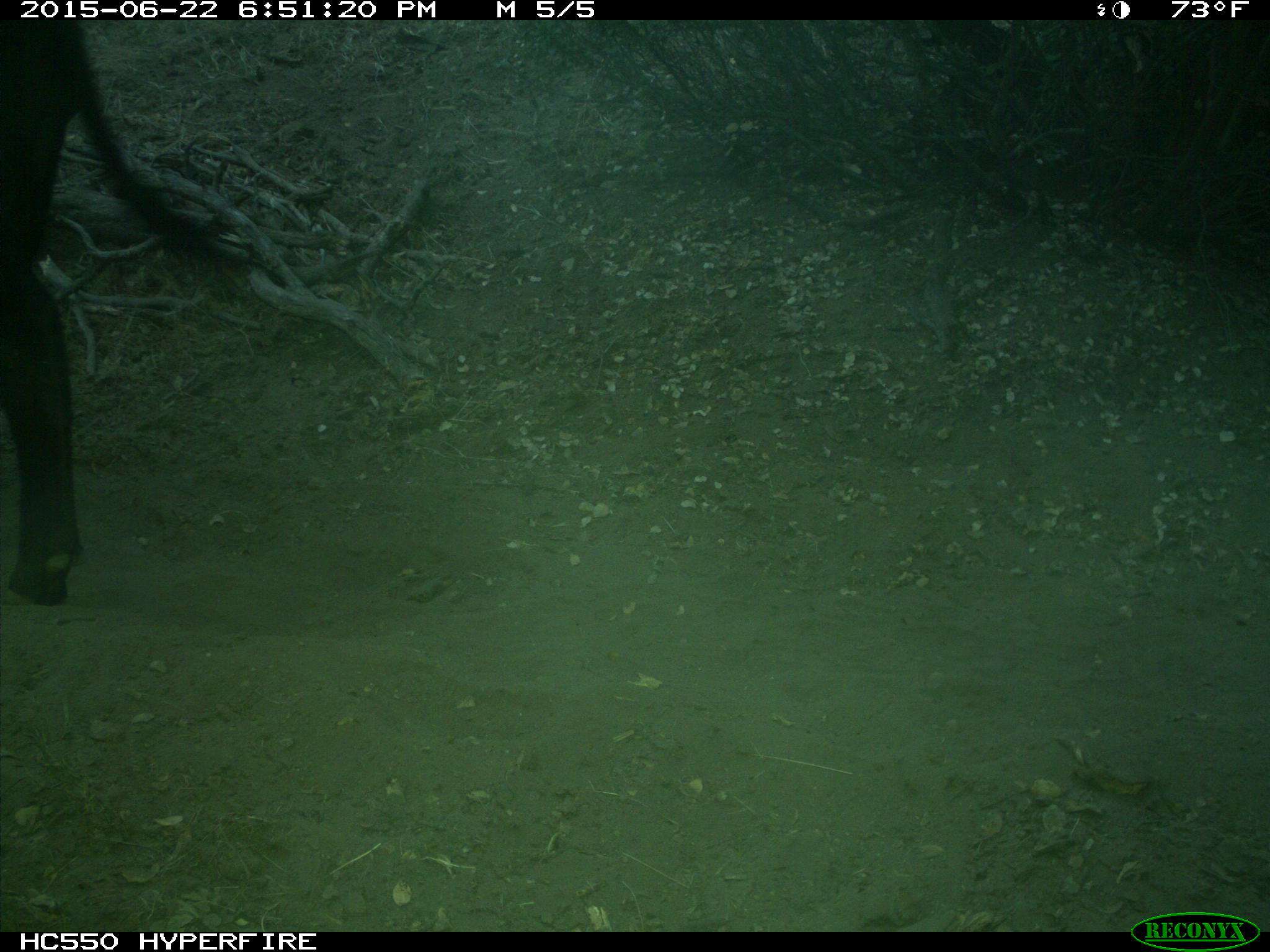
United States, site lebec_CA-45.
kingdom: Animalia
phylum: Chordata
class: Mammalia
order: Artiodactyla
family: Bovidae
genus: Bos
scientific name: Bos taurus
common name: domestic cow